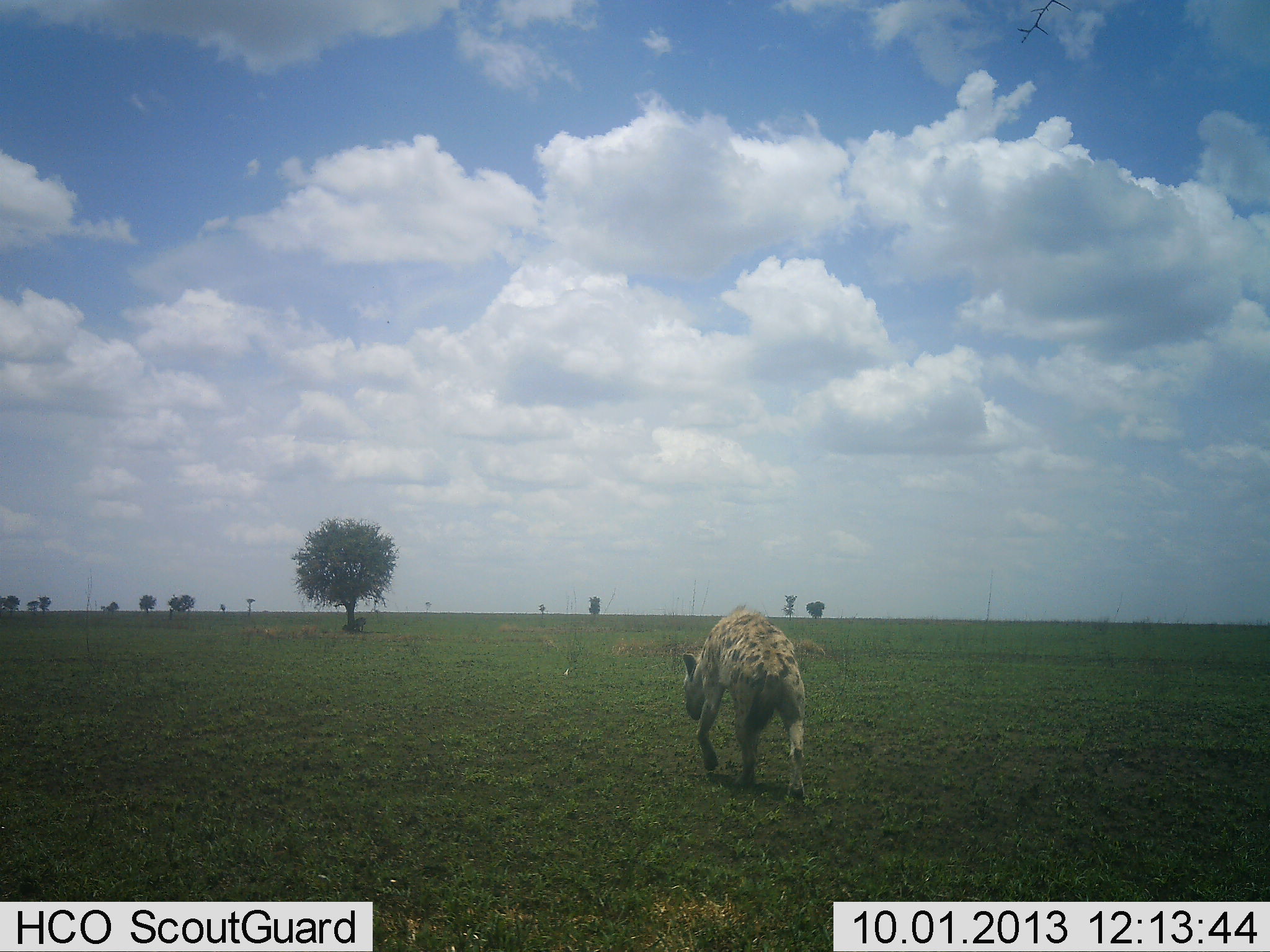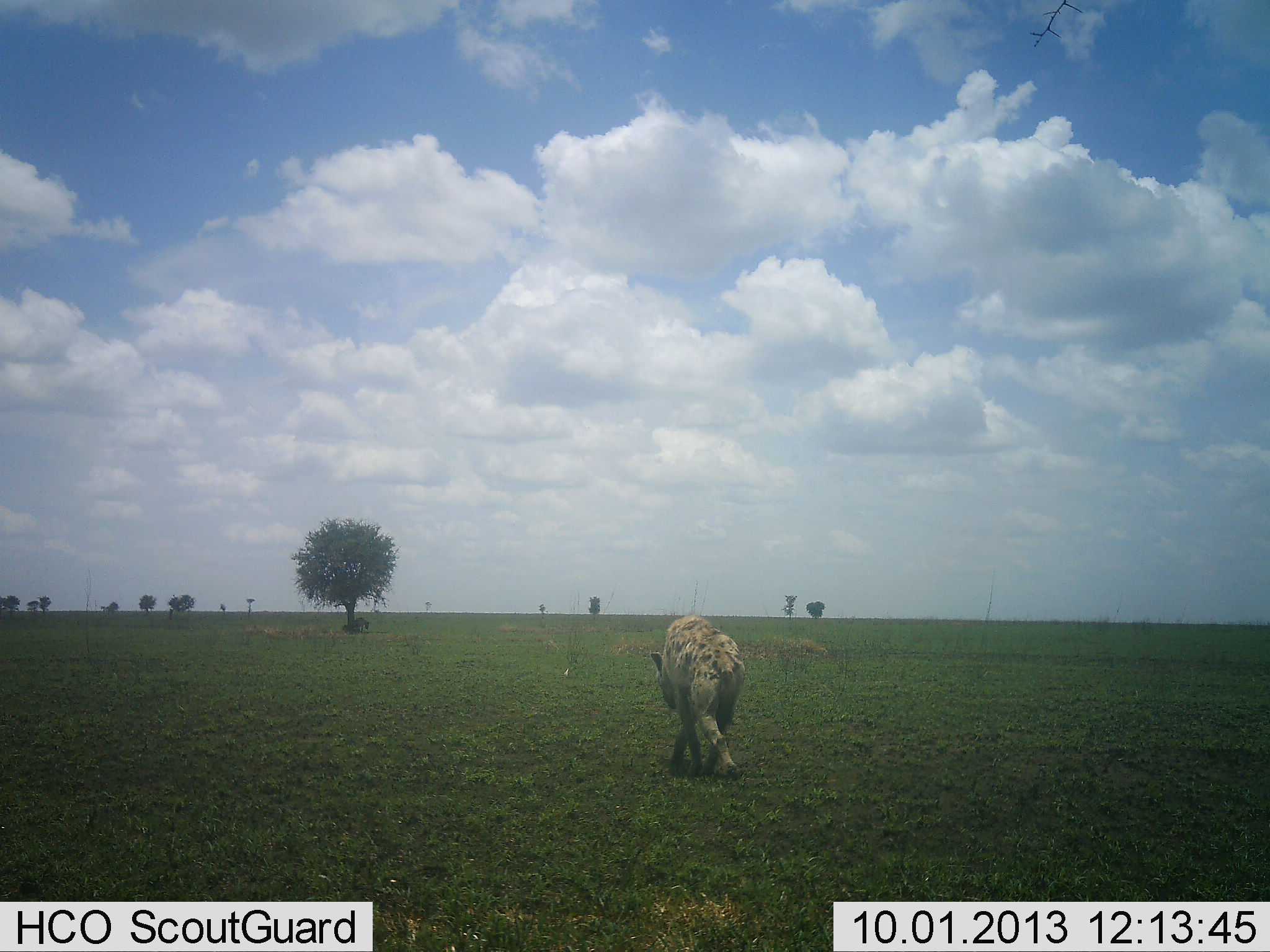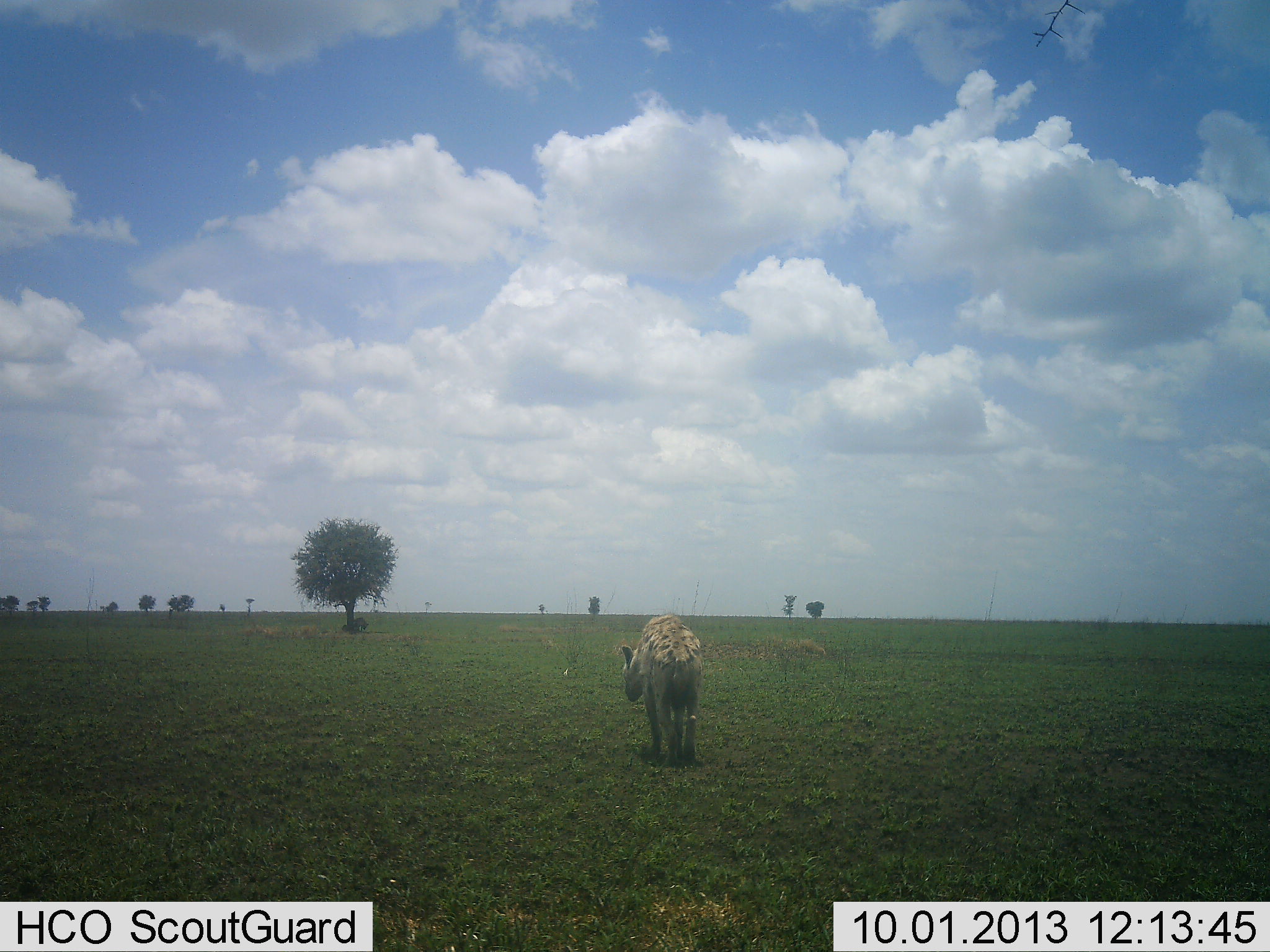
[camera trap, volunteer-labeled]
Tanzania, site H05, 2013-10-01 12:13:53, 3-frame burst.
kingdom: Animalia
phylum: Chordata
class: Mammalia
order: Carnivora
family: Hyaenidae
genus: Crocuta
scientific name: Crocuta crocuta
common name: spotted hyena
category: hyenaspotted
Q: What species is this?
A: Hyenaspotted (spotted hyena) (Crocuta crocuta).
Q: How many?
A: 1.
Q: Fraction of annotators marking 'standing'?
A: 3%.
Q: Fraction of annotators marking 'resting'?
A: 0%.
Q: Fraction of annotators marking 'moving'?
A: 100%.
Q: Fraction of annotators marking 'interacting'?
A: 0%.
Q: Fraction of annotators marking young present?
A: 0%.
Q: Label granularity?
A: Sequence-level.